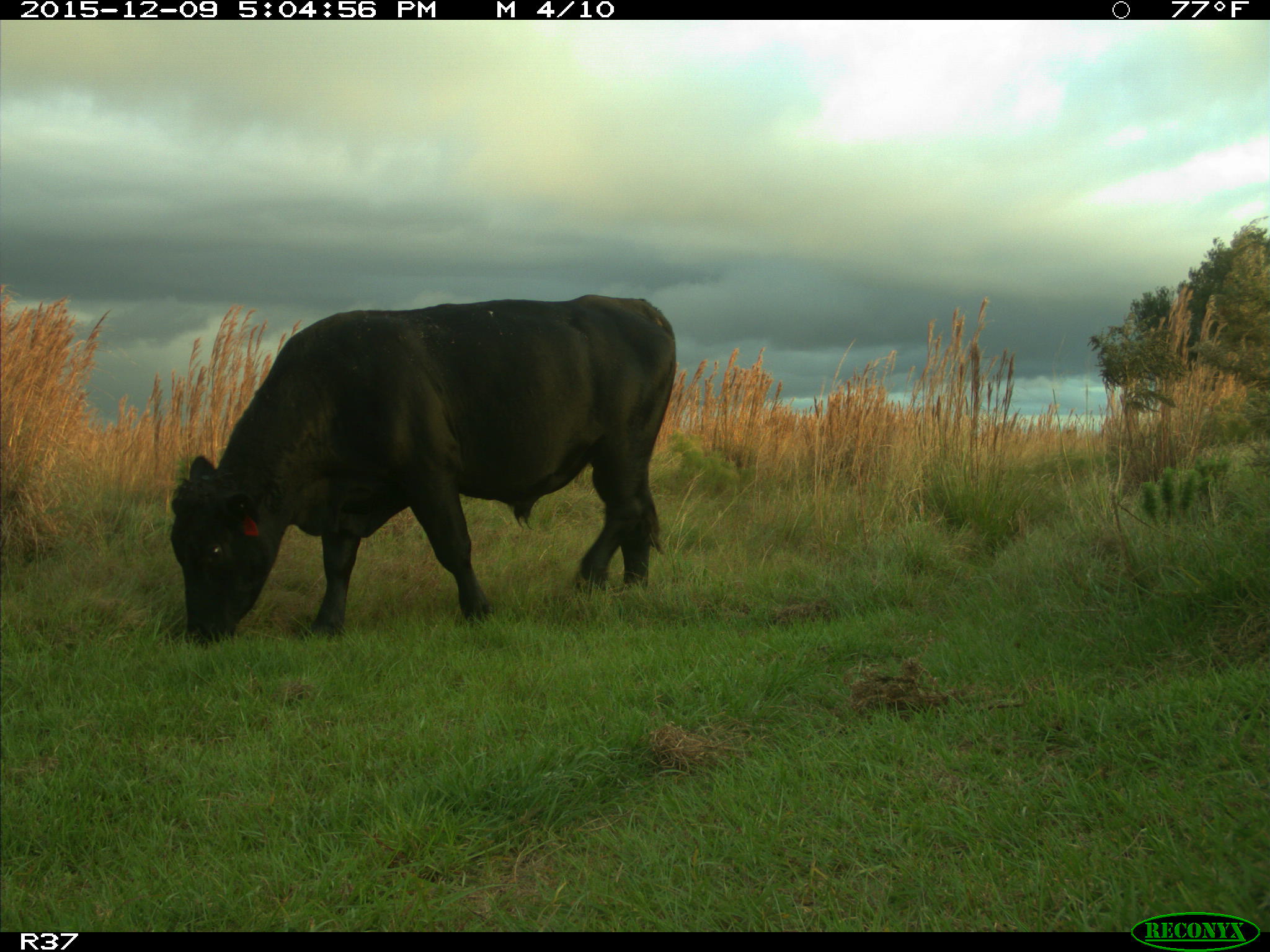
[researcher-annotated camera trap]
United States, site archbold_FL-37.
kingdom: Animalia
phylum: Chordata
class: Mammalia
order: Artiodactyla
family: Bovidae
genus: Bos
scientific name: Bos taurus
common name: domestic cow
Bos taurus (domestic cow).